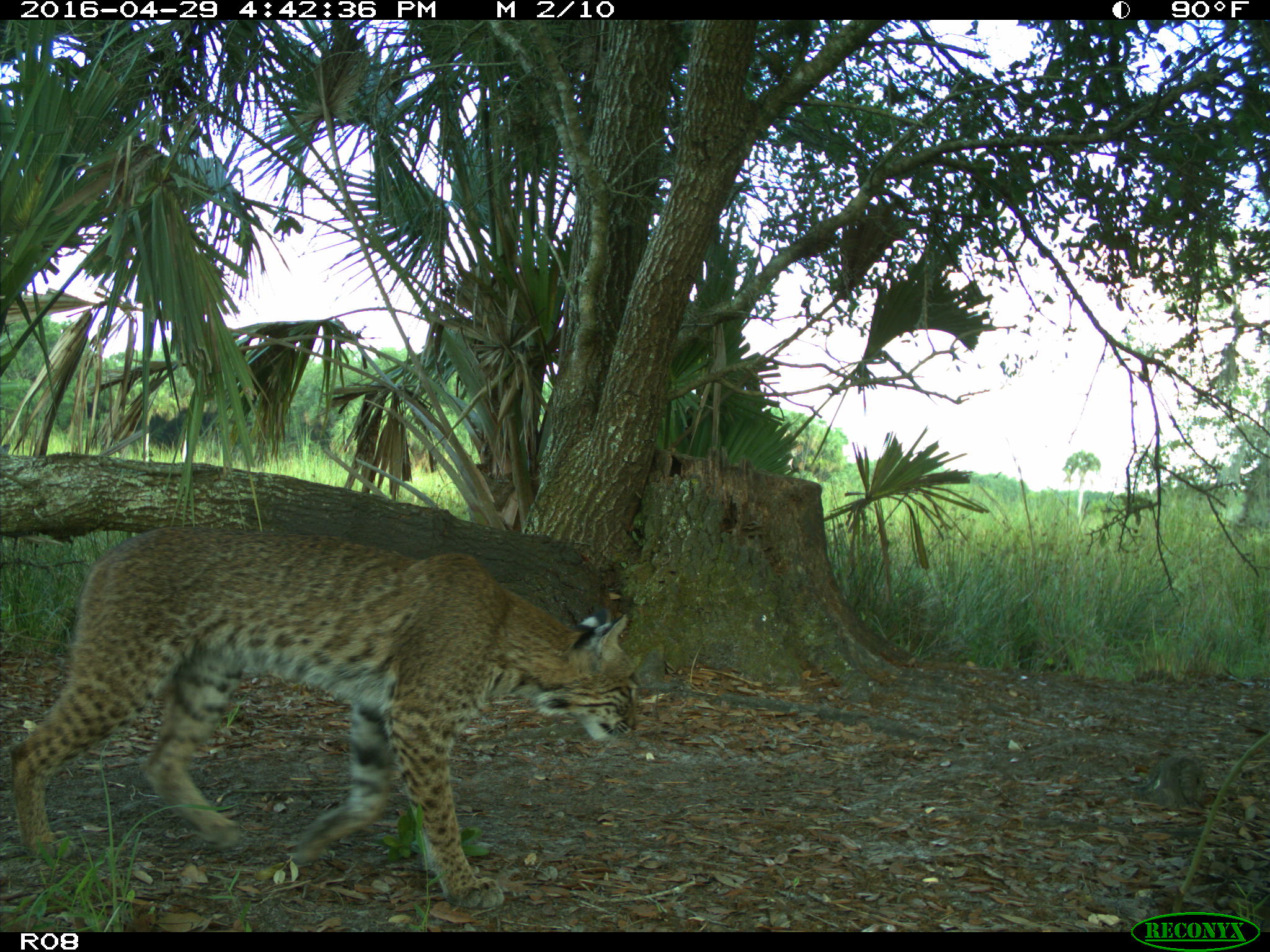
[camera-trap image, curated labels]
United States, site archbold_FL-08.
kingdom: Animalia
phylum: Chordata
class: Mammalia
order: Carnivora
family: Felidae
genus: Lynx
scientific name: Lynx rufus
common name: bobcat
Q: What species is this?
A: Lynx rufus (bobcat).